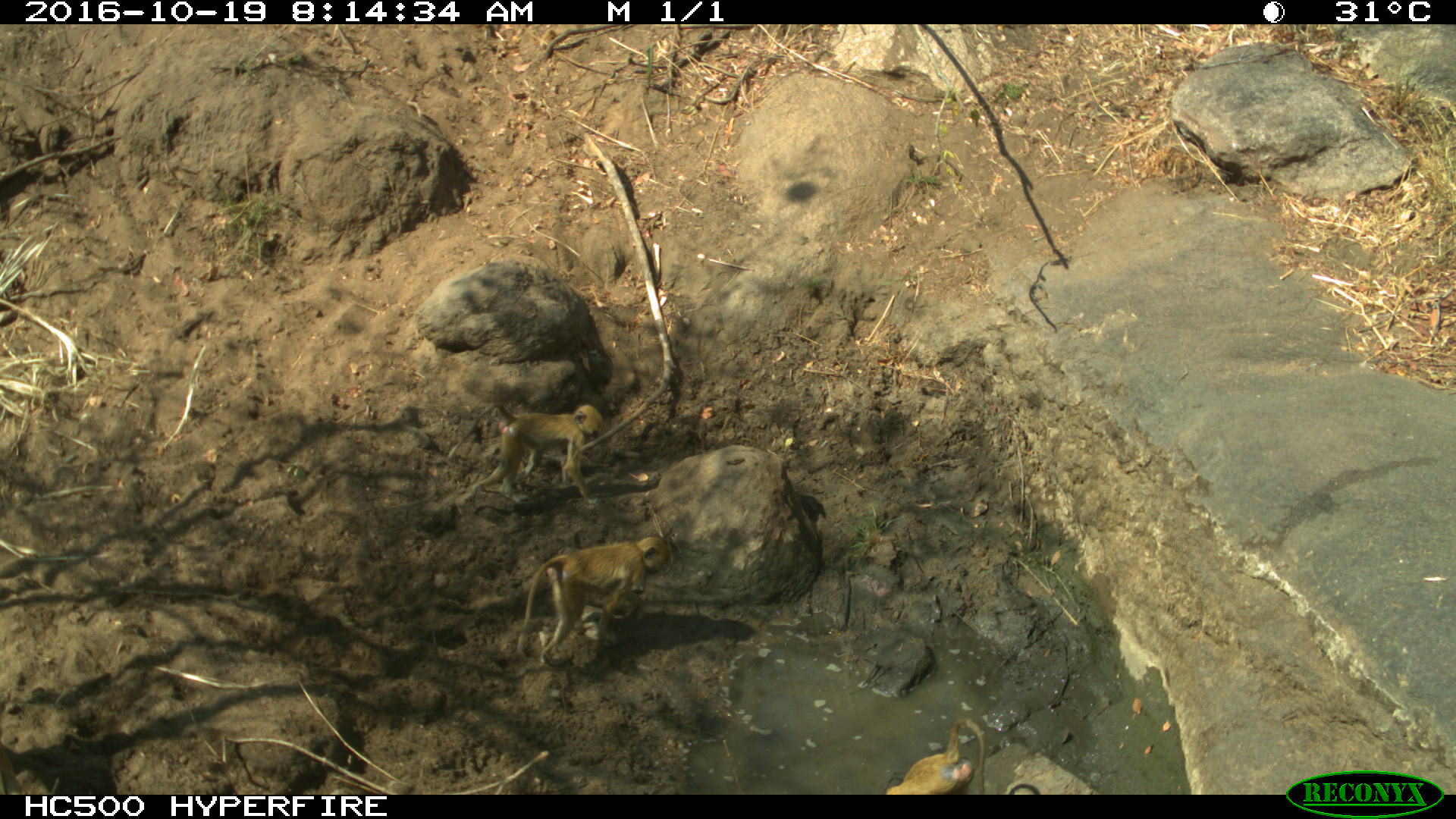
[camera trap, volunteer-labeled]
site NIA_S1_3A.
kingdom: Animalia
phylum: Chordata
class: Mammalia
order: Primates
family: Cercopithecidae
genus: Papio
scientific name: Papio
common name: baboon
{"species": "baboon (Papio)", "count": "3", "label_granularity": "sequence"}